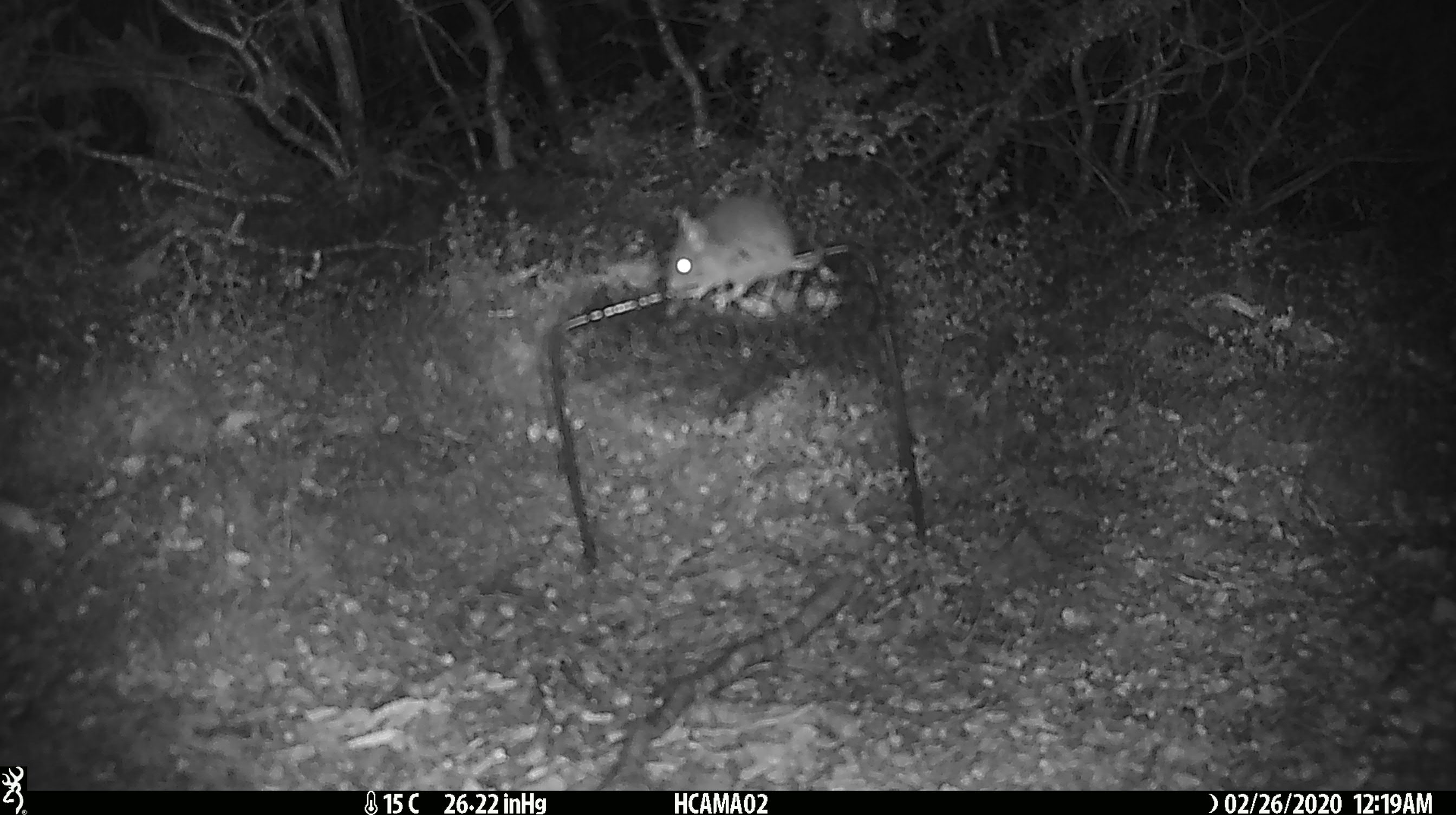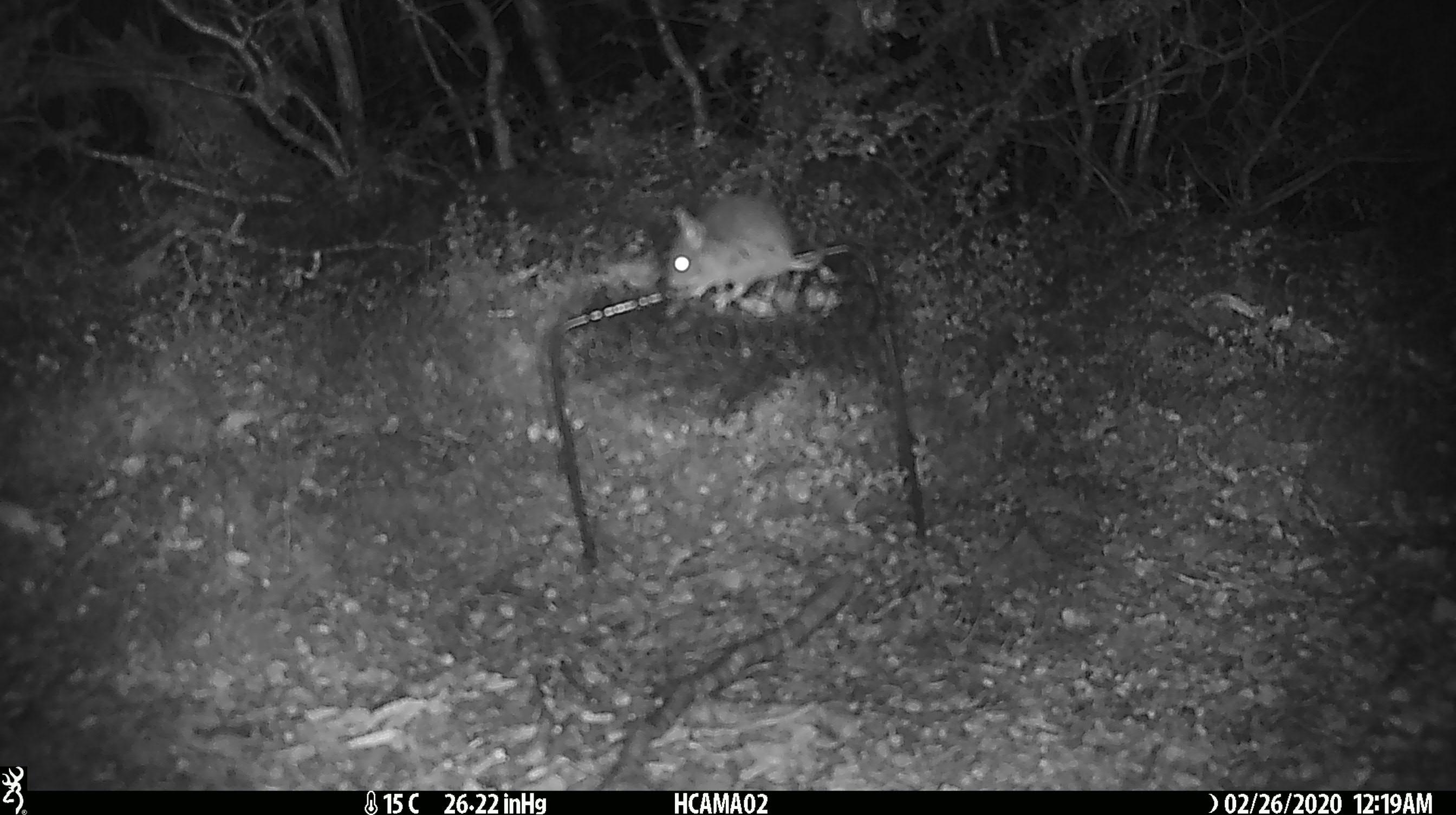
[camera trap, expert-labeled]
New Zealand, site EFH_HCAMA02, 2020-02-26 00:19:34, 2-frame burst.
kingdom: Animalia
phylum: Chordata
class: Mammalia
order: Rodentia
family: Muridae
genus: Mus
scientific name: Mus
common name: mouse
Mouse (Mus).